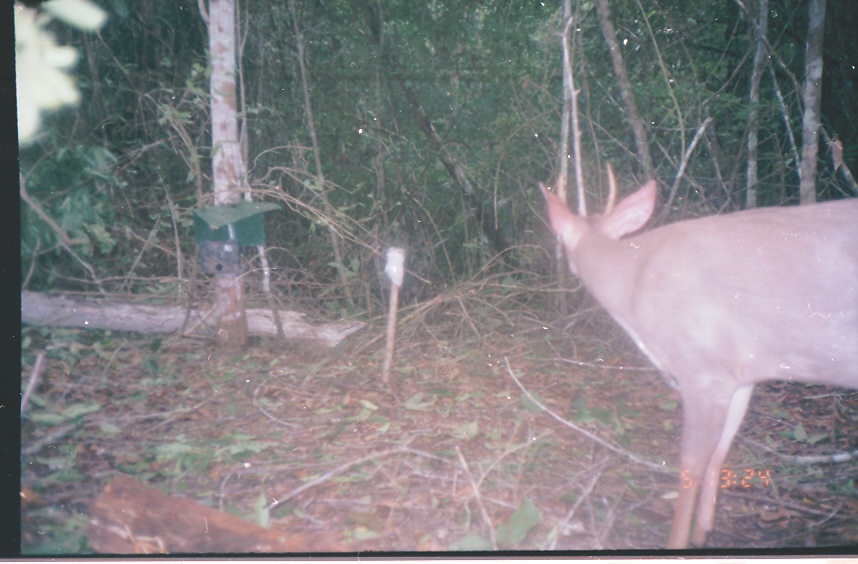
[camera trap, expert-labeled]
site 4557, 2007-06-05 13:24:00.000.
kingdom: Animalia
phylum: Chordata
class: Mammalia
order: Artiodactyla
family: Cervidae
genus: Odocoileus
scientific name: Odocoileus pandora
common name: yucatán brown brocket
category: mazama pandora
Mazama pandora (yucatán brown brocket) (Odocoileus pandora), count 1.